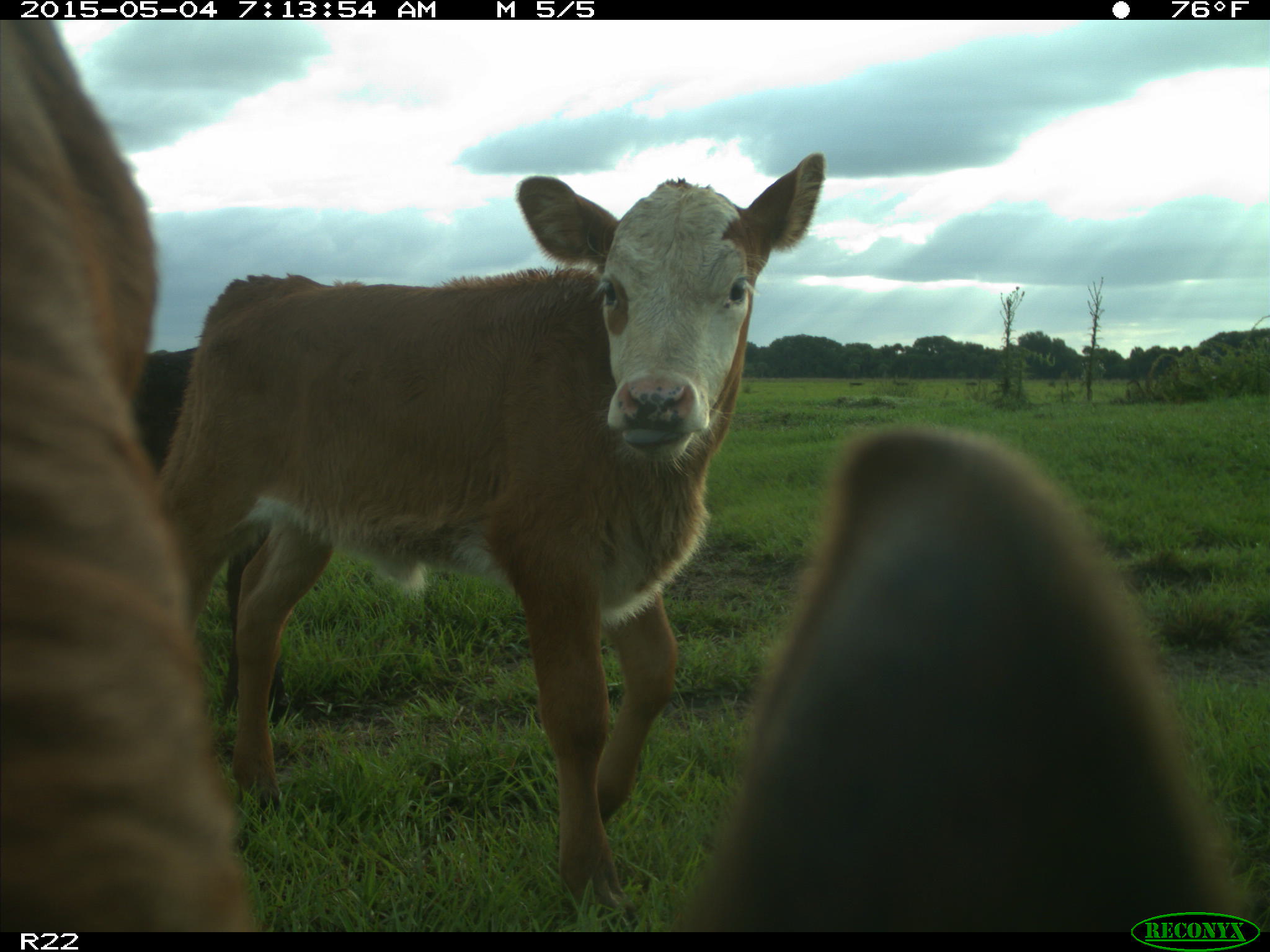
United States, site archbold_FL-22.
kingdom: Animalia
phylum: Chordata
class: Mammalia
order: Artiodactyla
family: Bovidae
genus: Bos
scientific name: Bos taurus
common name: domestic cow